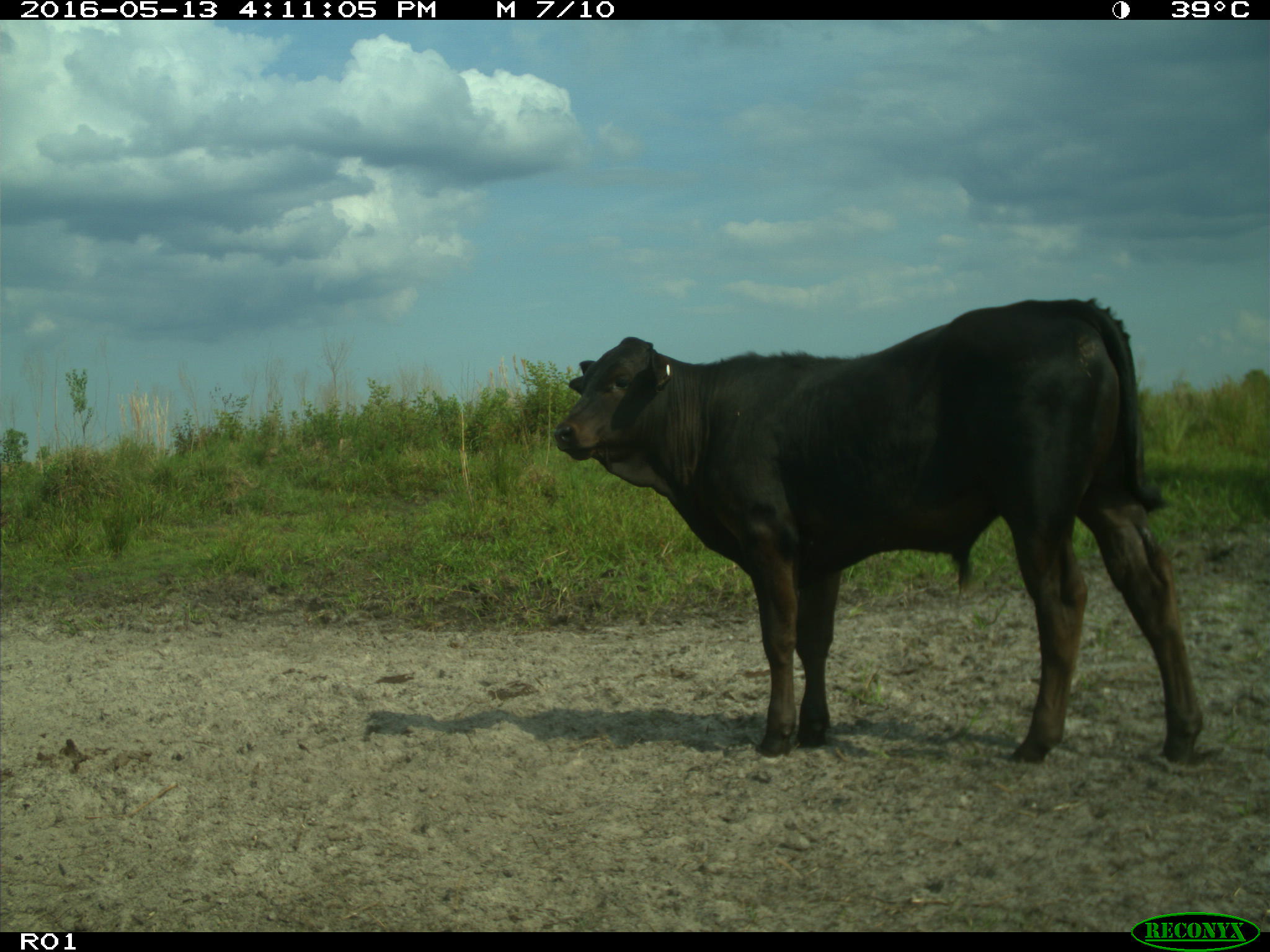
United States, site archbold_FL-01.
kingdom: Animalia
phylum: Chordata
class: Mammalia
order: Artiodactyla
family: Bovidae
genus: Bos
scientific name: Bos taurus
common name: domestic cow